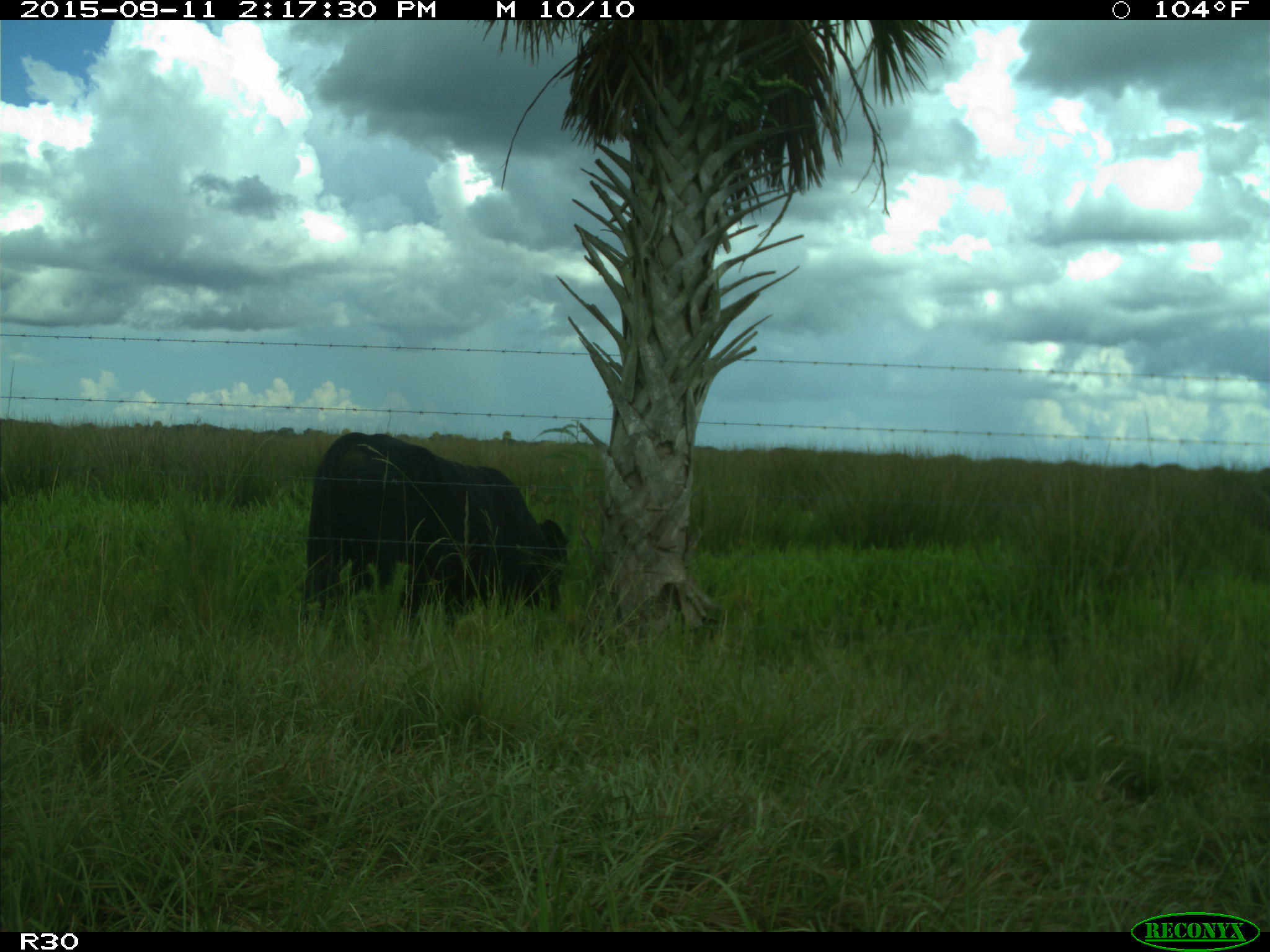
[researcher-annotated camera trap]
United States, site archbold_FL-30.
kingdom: Animalia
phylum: Chordata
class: Mammalia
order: Artiodactyla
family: Bovidae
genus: Bos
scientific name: Bos taurus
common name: domestic cow